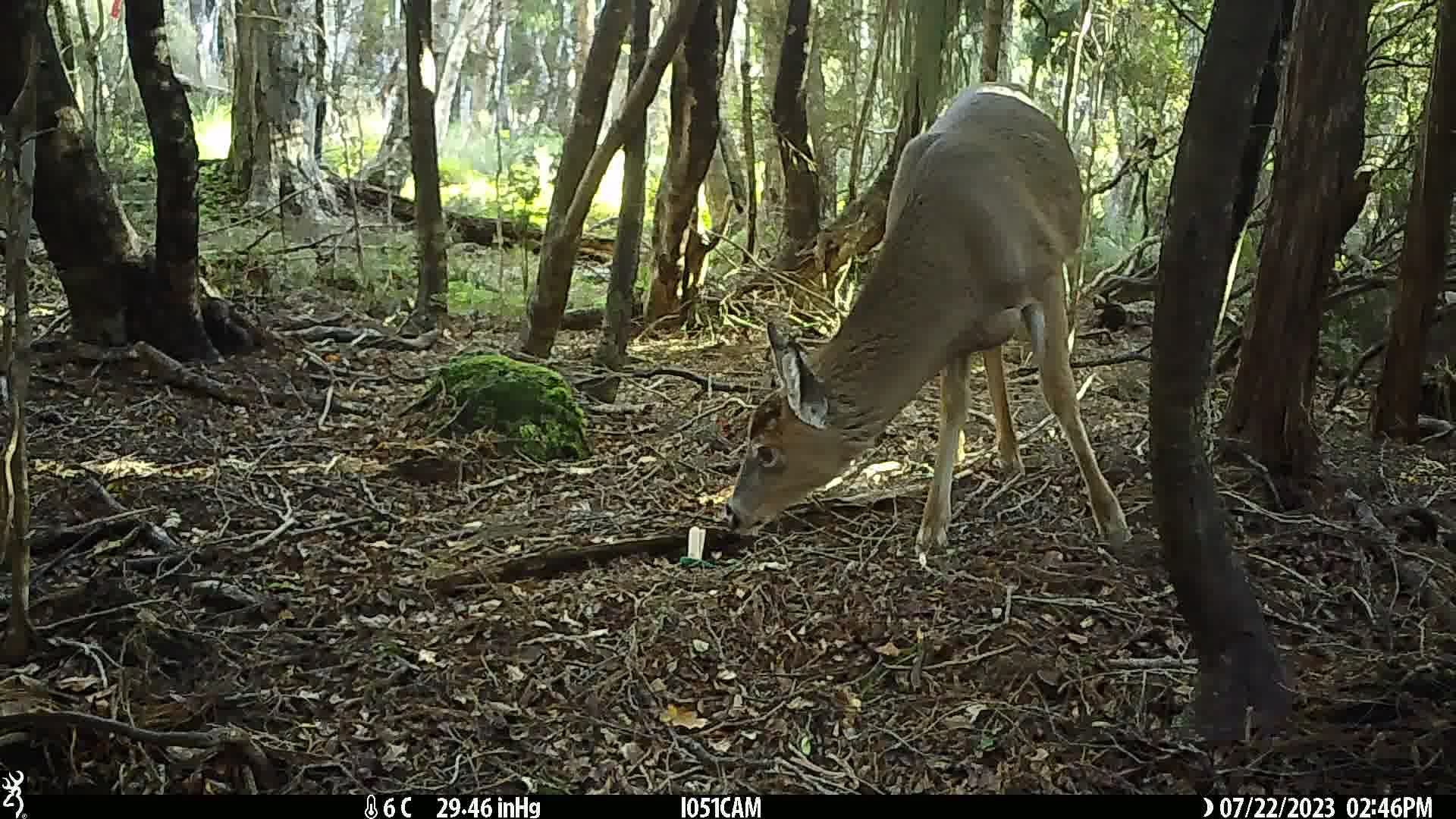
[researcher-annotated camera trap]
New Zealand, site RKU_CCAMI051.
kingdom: Animalia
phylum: Chordata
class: Mammalia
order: Artiodactyla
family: Cervidae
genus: Odocoileus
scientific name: Odocoileus virginianus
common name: white-tailed deer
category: white tailed deer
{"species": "white tailed deer (white-tailed deer) (Odocoileus virginianus)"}